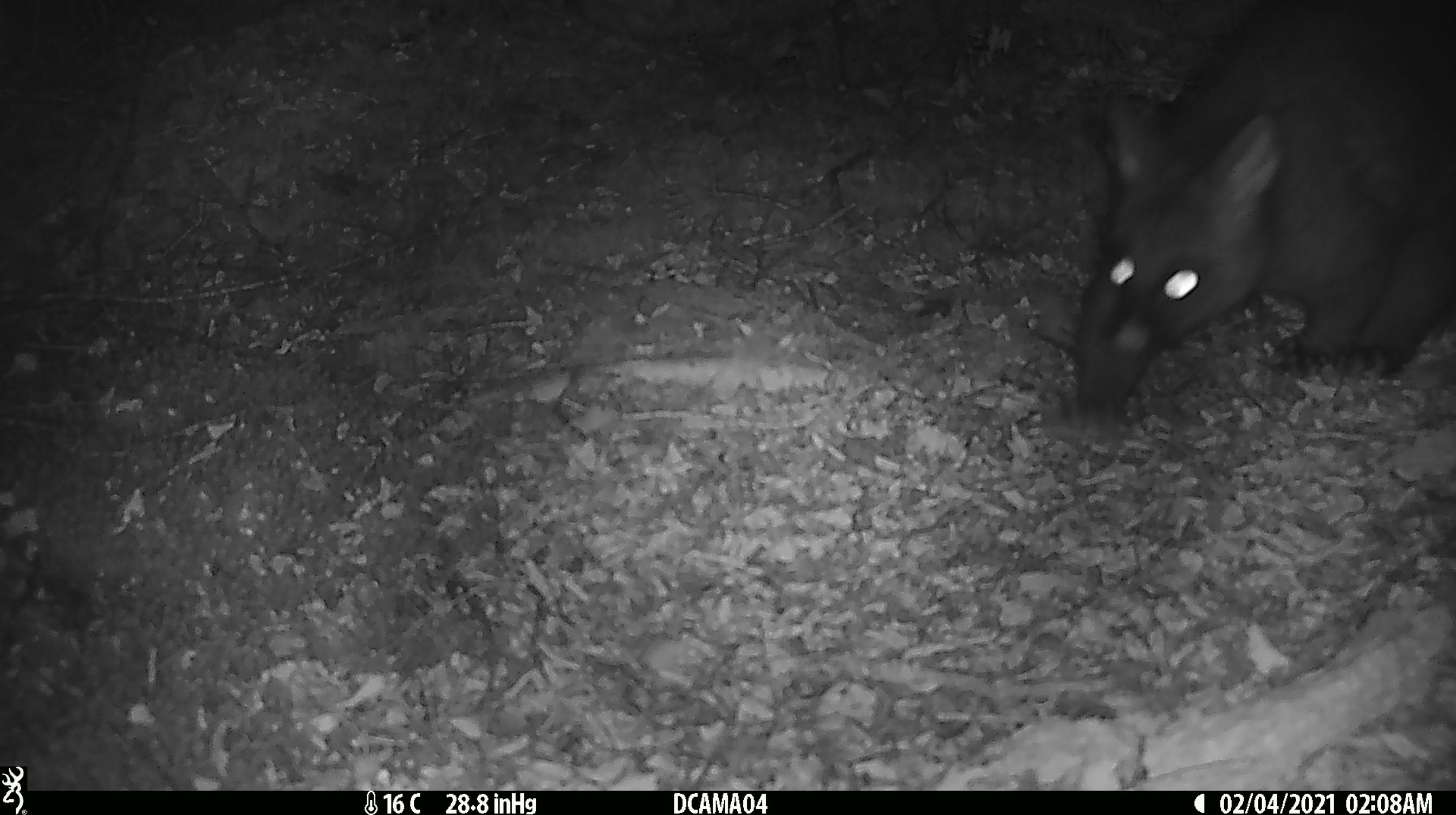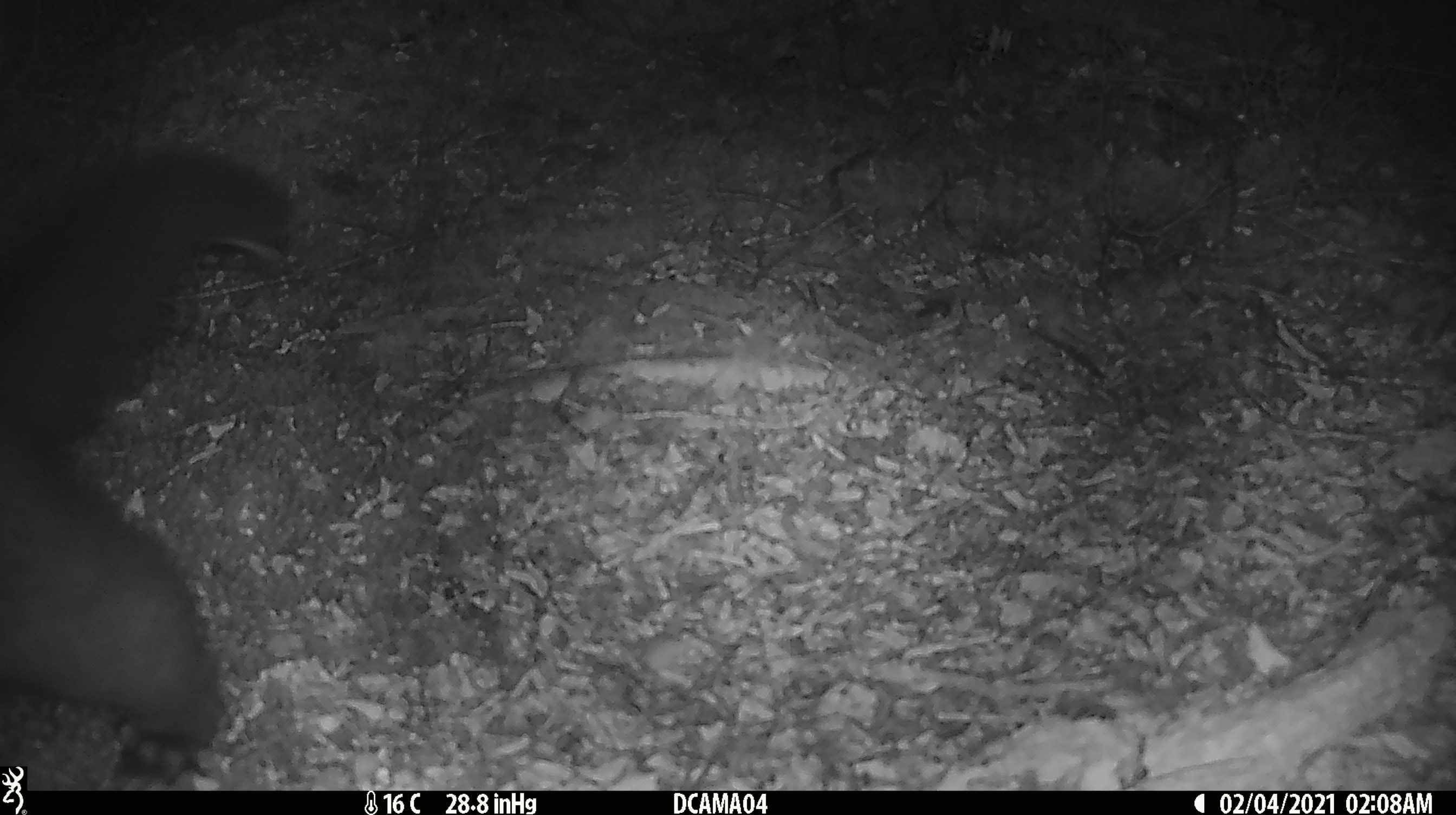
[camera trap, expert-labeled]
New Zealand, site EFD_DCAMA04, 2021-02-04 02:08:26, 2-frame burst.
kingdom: Animalia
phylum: Chordata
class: Mammalia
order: Diprotodontia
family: Phalangeridae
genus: Trichosurus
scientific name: Trichosurus vulpecula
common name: common brushtail possum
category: possum